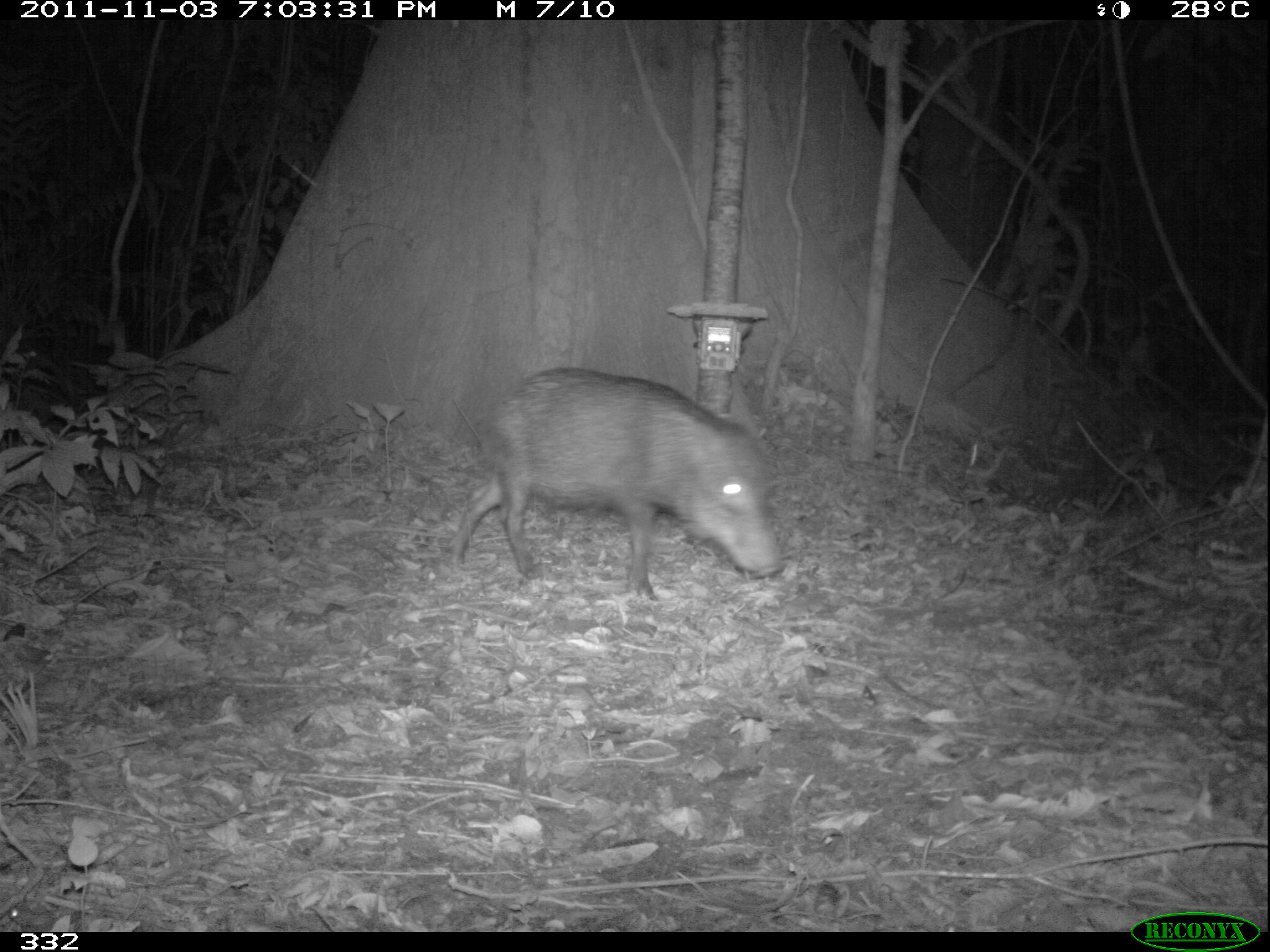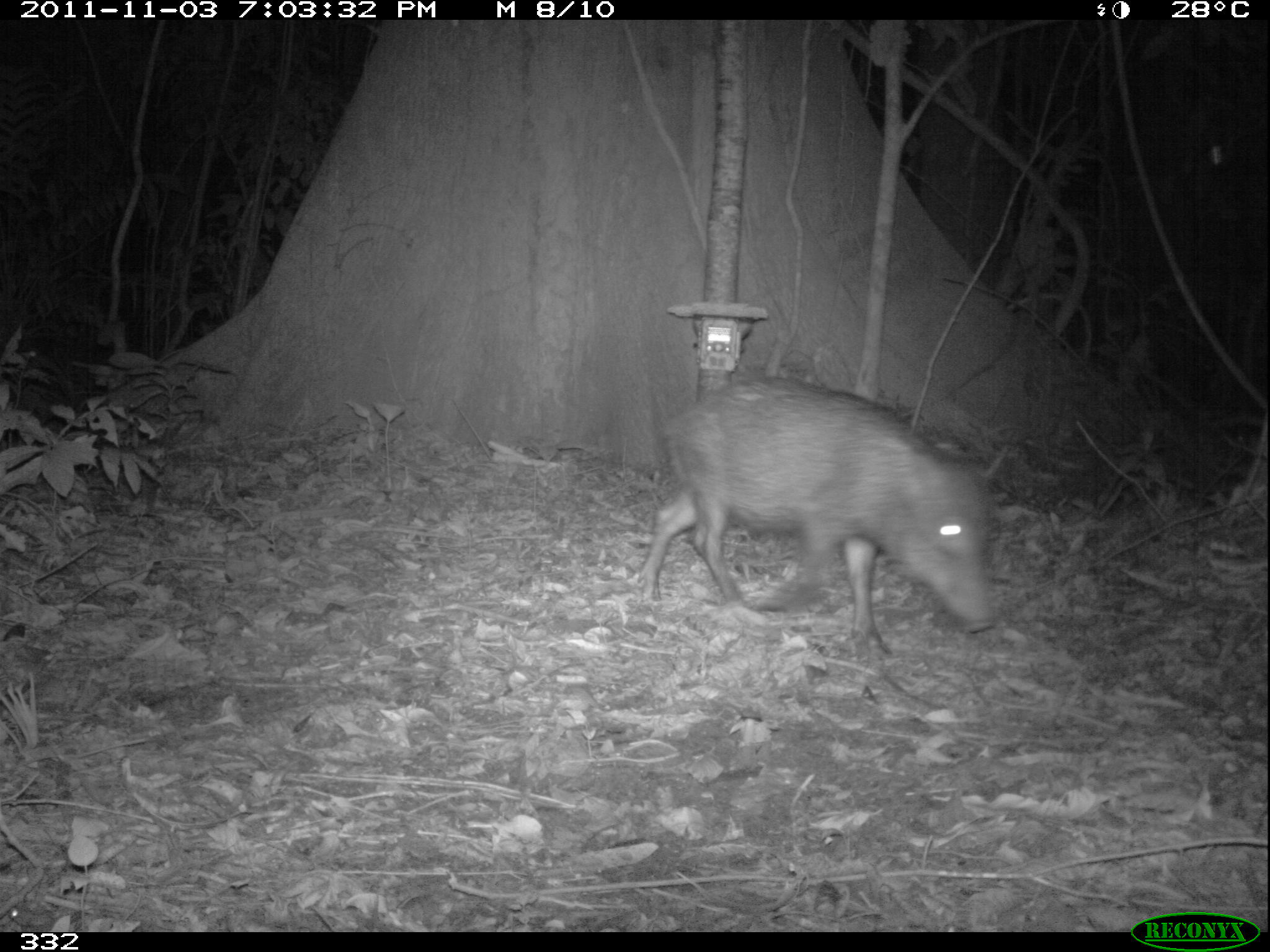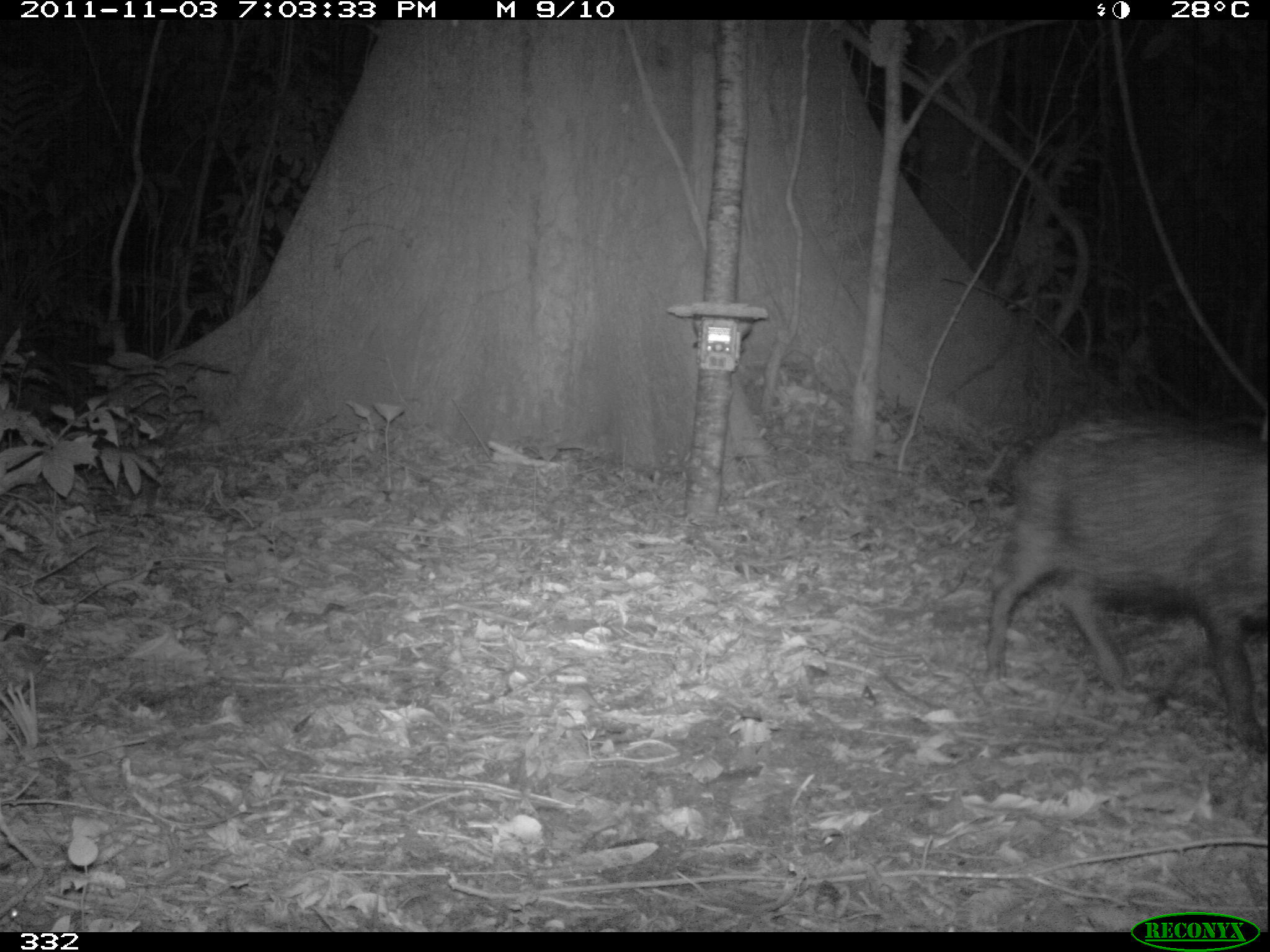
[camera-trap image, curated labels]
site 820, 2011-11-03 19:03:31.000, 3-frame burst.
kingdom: Animalia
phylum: Chordata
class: Mammalia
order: Artiodactyla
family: Tayassuidae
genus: Tayassu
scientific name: Tayassu pecari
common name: white-lipped peccary